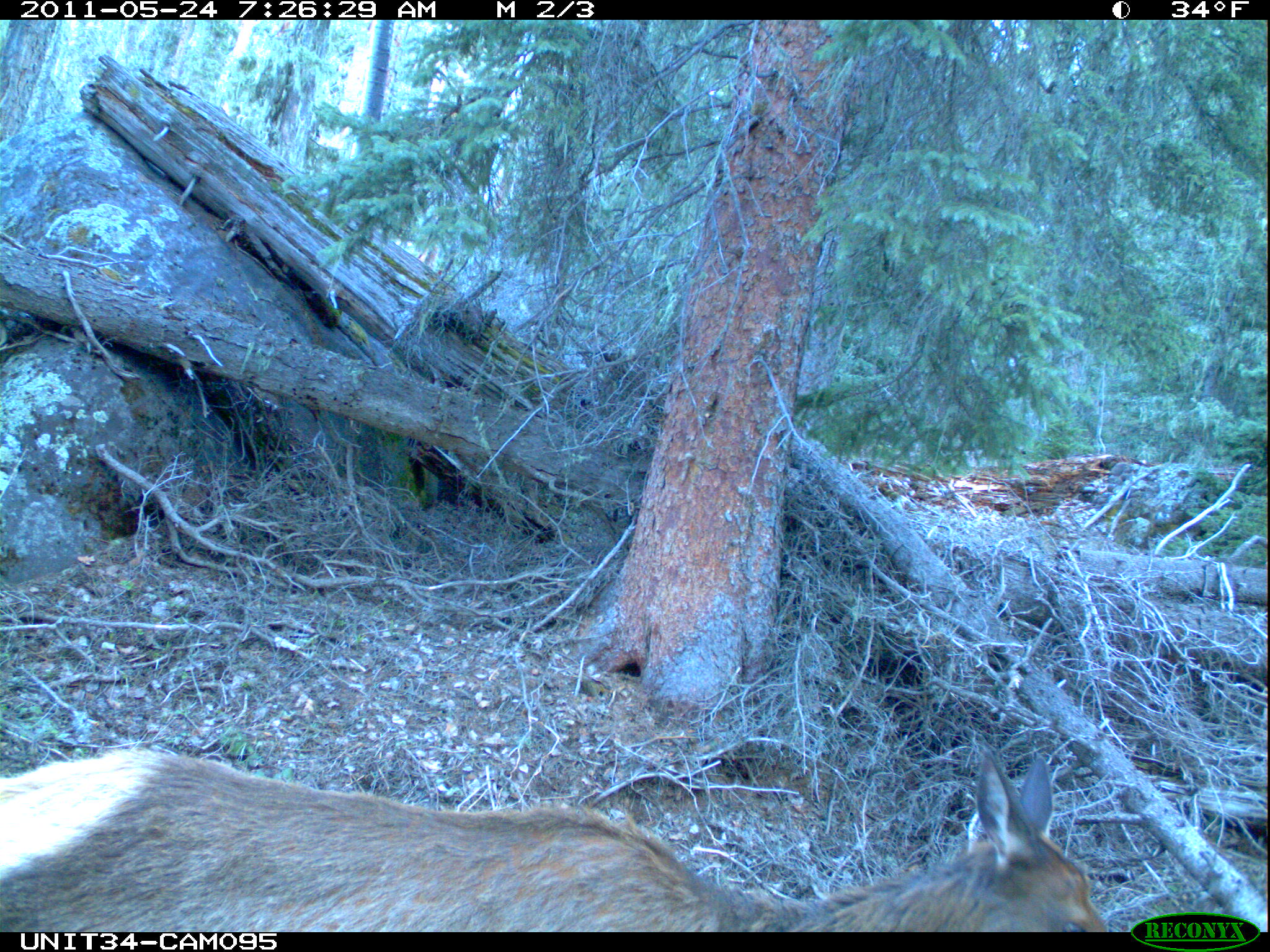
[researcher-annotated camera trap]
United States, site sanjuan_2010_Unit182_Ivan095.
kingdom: Animalia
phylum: Chordata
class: Mammalia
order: Artiodactyla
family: Cervidae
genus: Cervus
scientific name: Cervus elaphus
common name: red deer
Cervus elaphus (red deer).